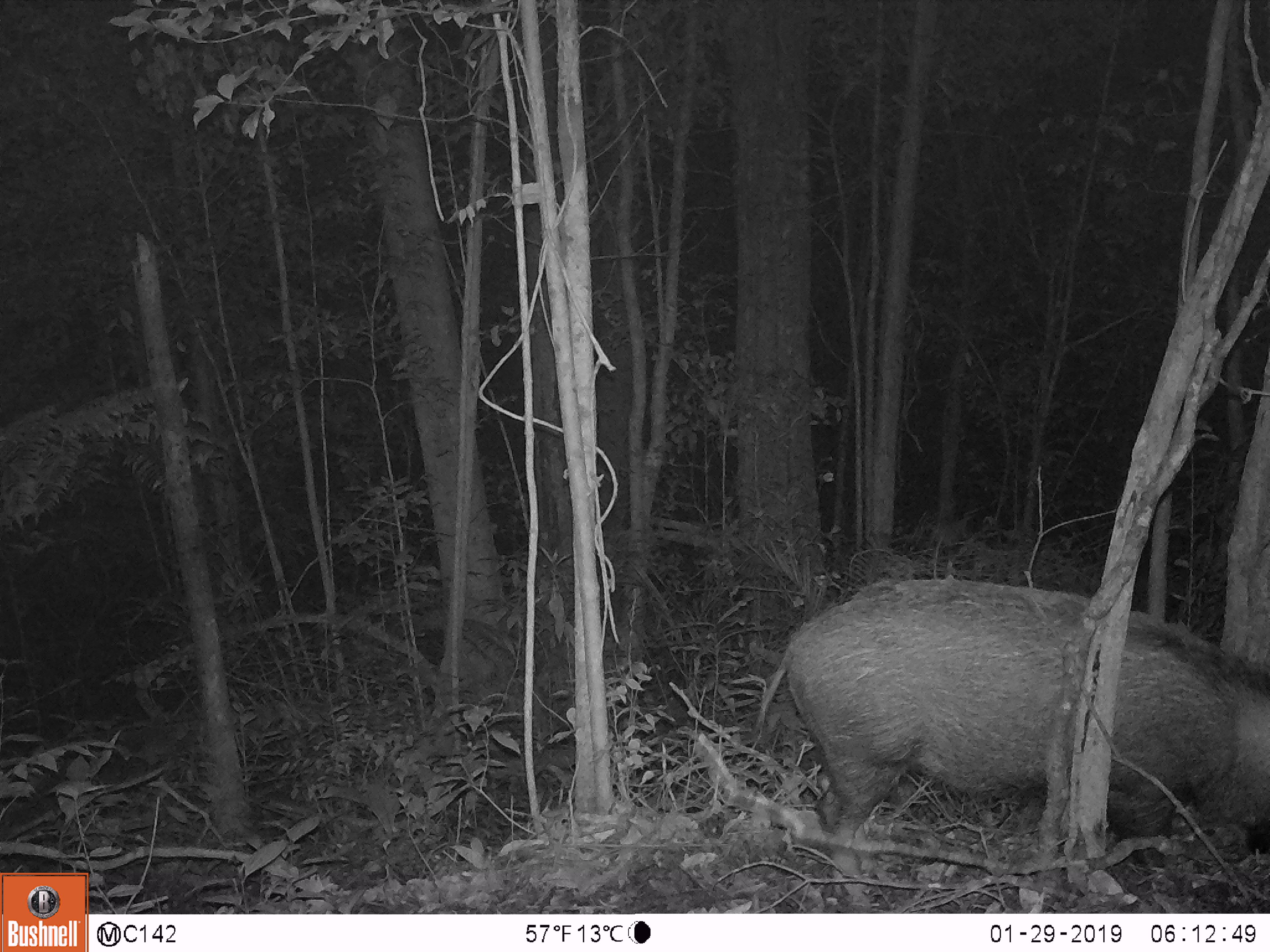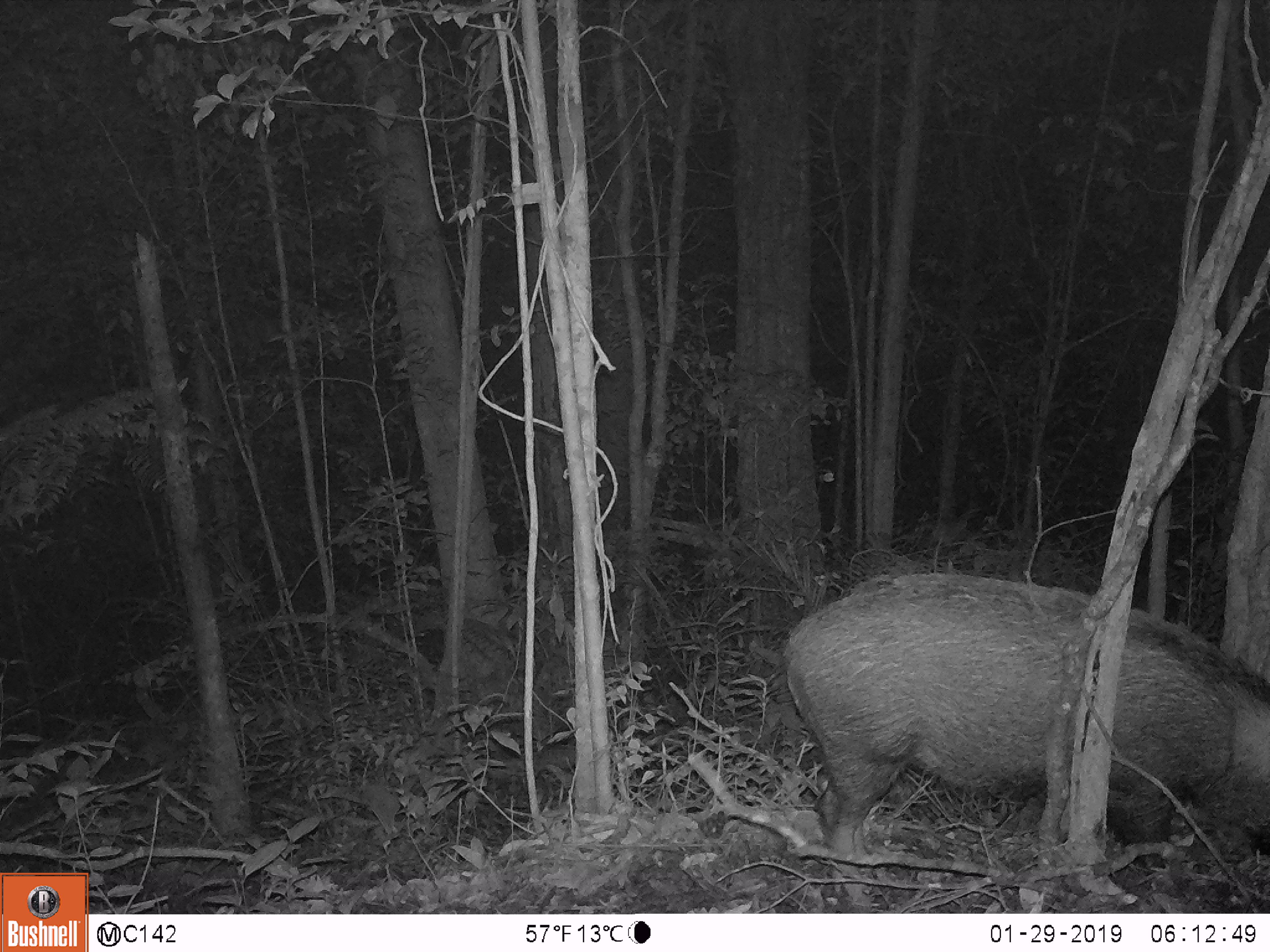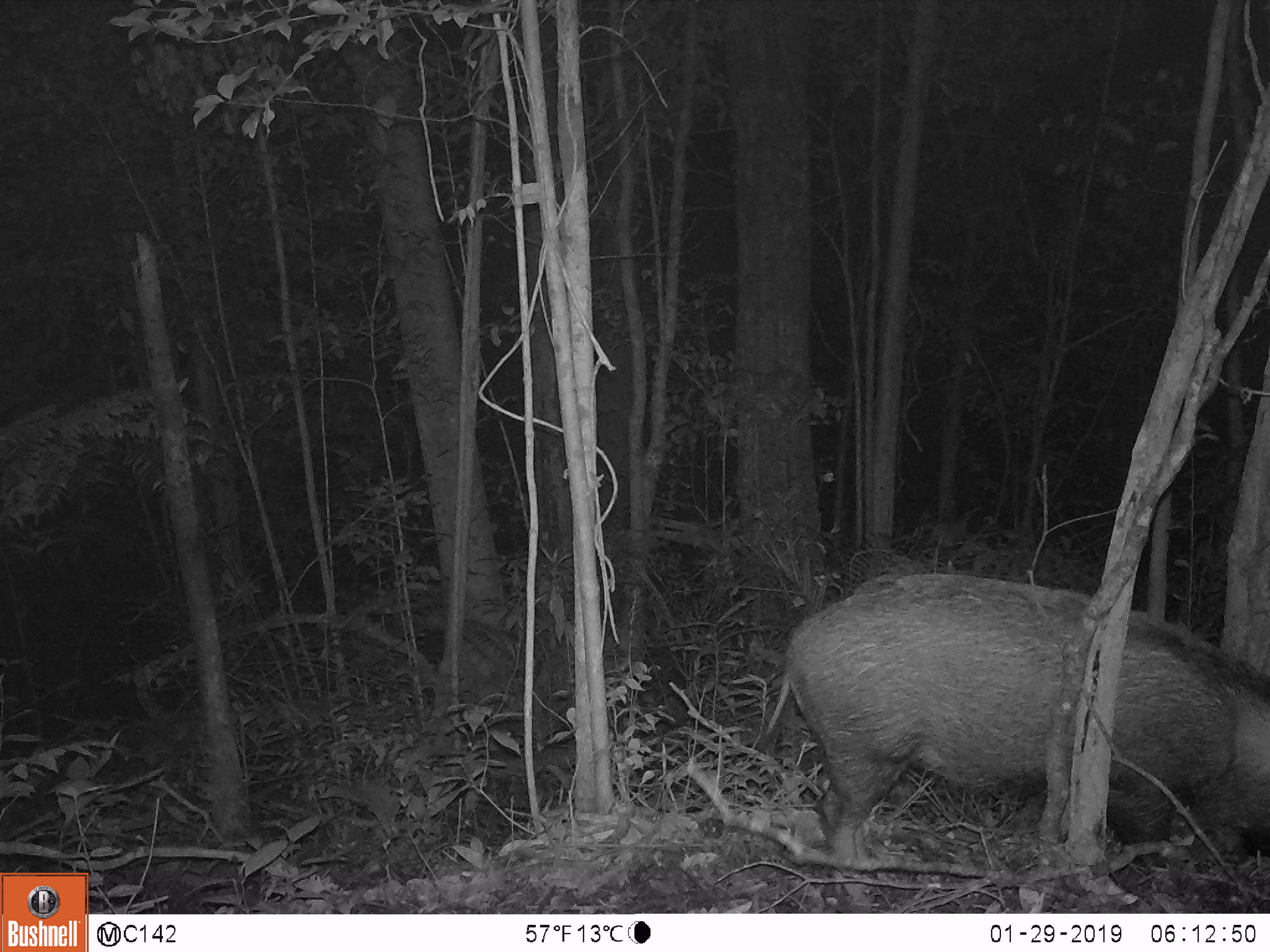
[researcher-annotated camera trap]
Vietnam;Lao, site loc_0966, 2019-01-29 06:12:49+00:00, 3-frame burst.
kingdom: Animalia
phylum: Chordata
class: Mammalia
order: Artiodactyla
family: Suidae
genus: Sus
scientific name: Sus scrofa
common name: eurasian wild pig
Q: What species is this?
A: Eurasian wild pig (Sus scrofa).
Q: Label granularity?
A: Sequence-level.